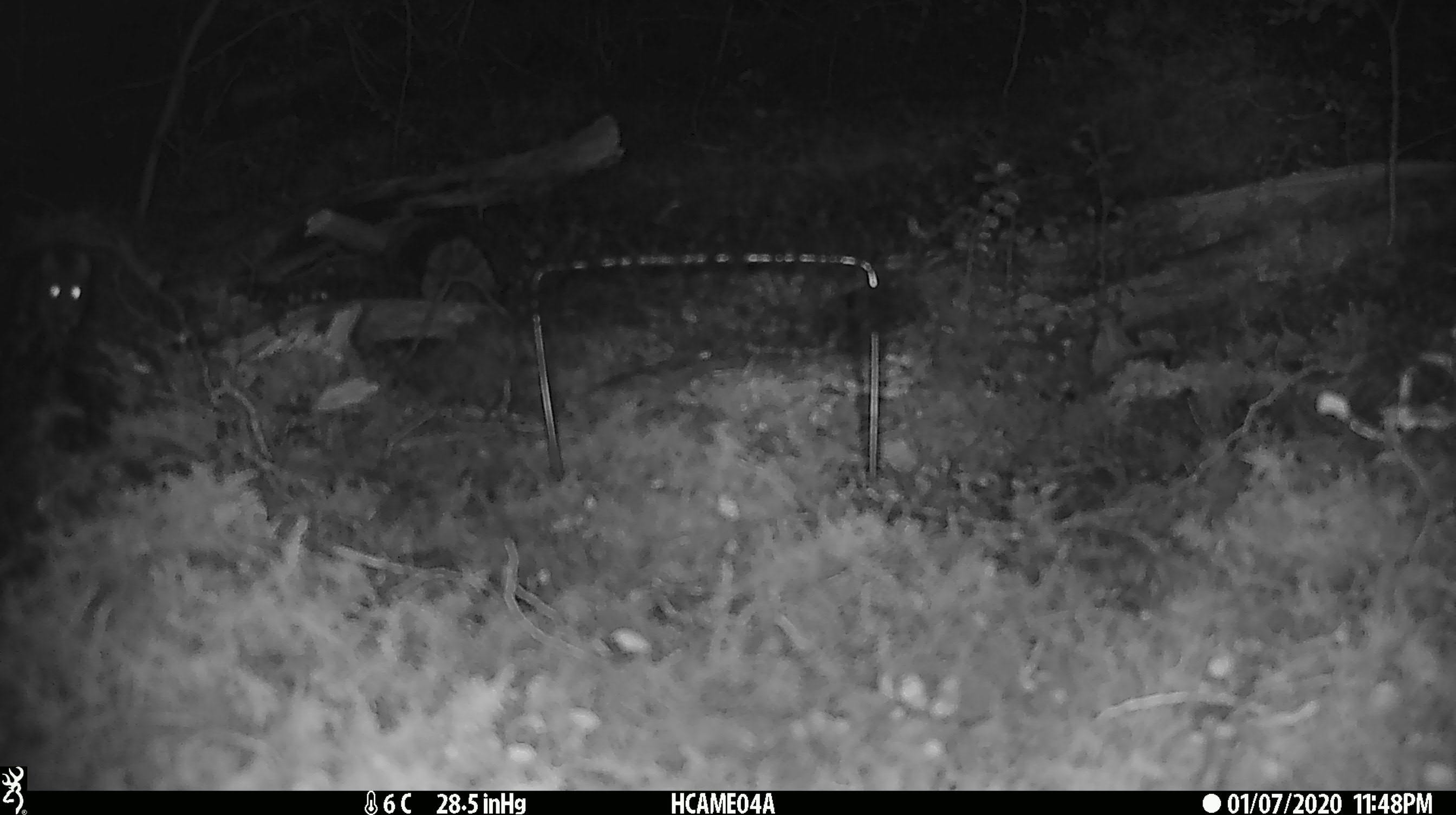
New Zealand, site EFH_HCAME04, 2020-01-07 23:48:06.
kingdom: Animalia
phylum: Chordata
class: Mammalia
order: Rodentia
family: Muridae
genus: Mus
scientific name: Mus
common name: mouse